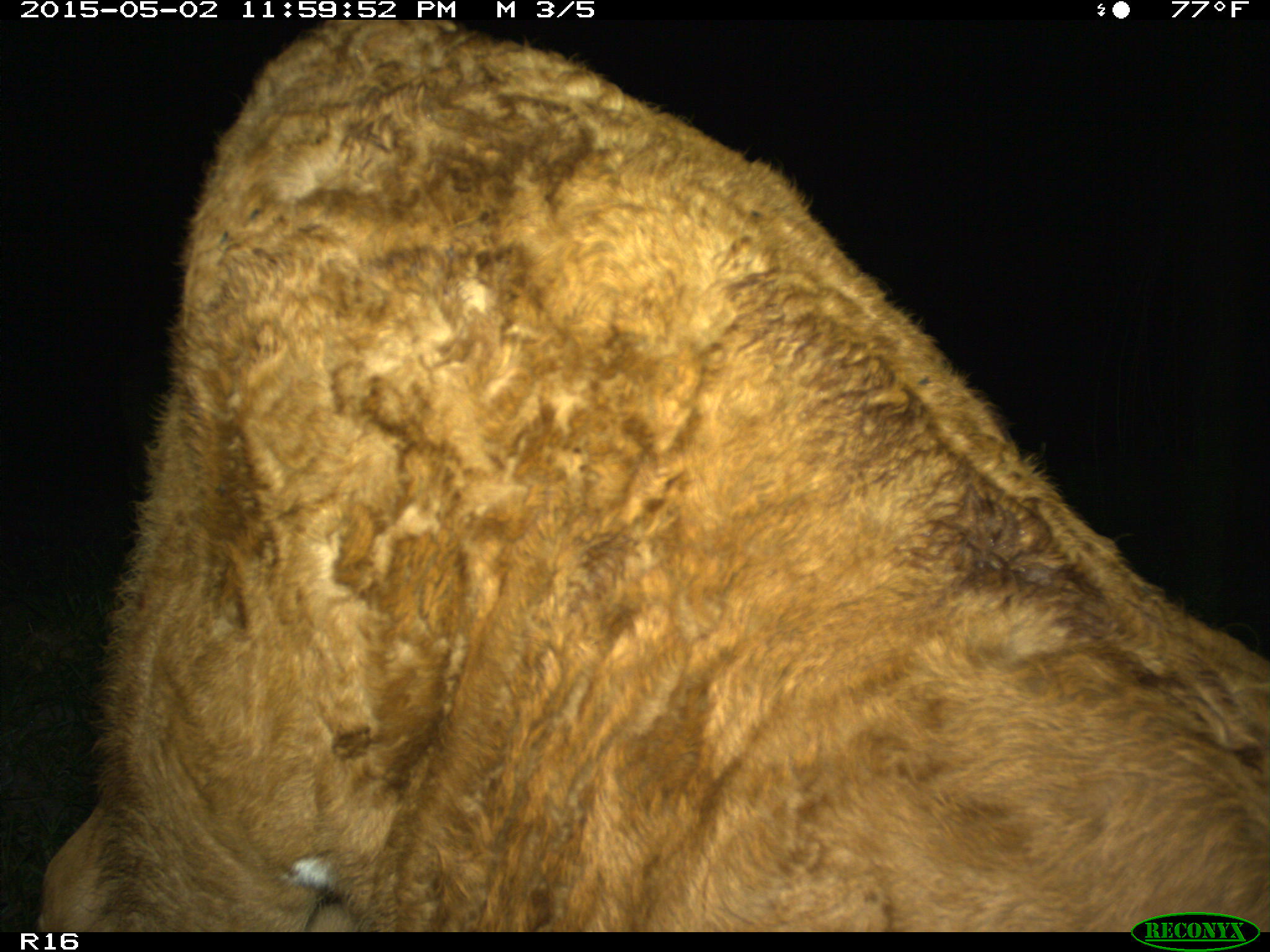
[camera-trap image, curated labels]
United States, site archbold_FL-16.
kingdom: Animalia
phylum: Chordata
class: Mammalia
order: Artiodactyla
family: Bovidae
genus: Bos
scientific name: Bos taurus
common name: domestic cow